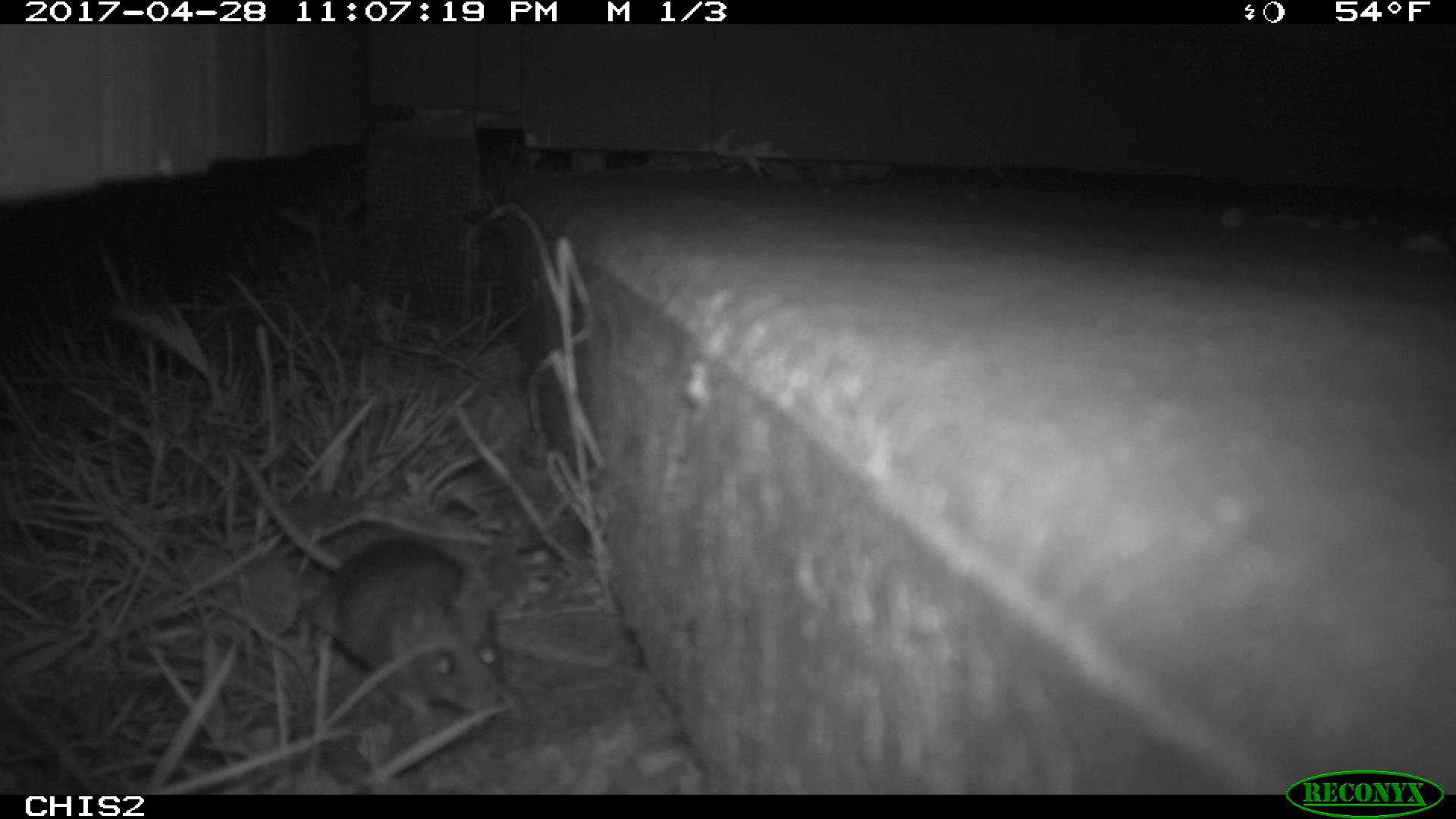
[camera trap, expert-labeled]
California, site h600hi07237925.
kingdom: Animalia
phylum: Chordata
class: Mammalia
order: Rodentia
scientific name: Rodentia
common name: rodent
Rodent (Rodentia).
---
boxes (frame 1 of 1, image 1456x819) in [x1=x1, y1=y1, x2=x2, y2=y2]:
rodent: [x1=233, y1=444, x2=503, y2=727]